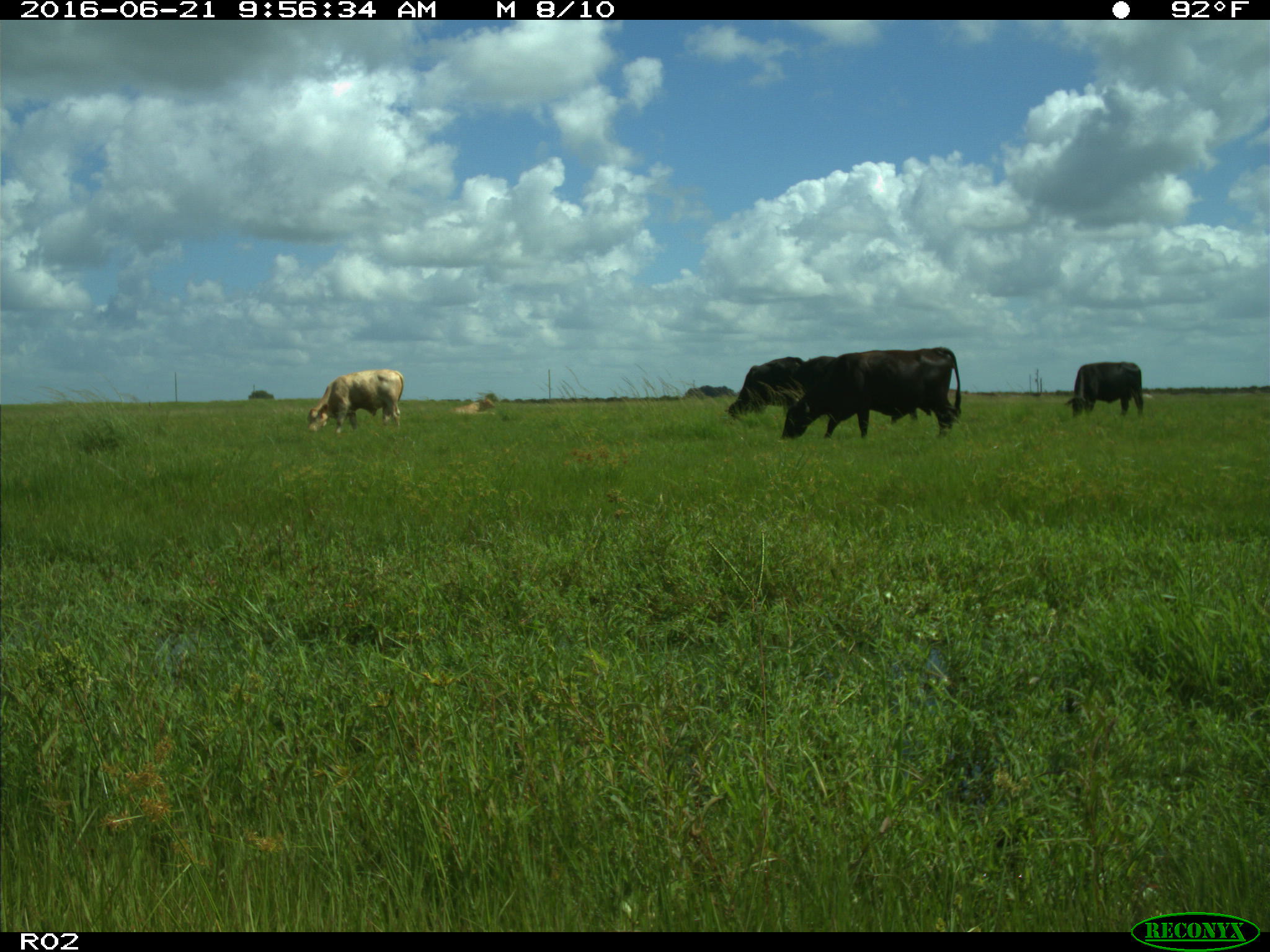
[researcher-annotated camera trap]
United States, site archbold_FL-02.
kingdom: Animalia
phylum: Chordata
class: Mammalia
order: Artiodactyla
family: Bovidae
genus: Bos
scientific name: Bos taurus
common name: domestic cow